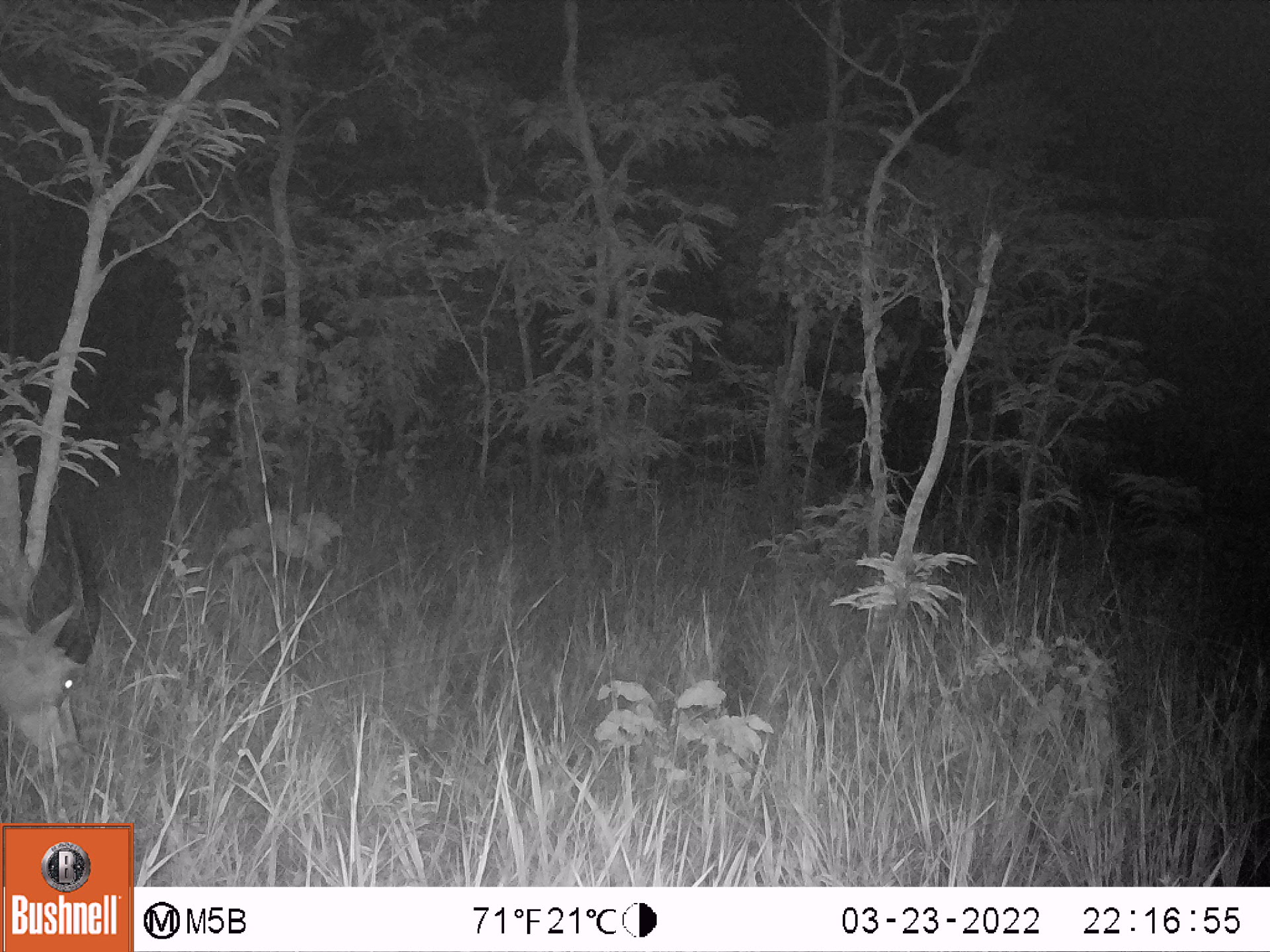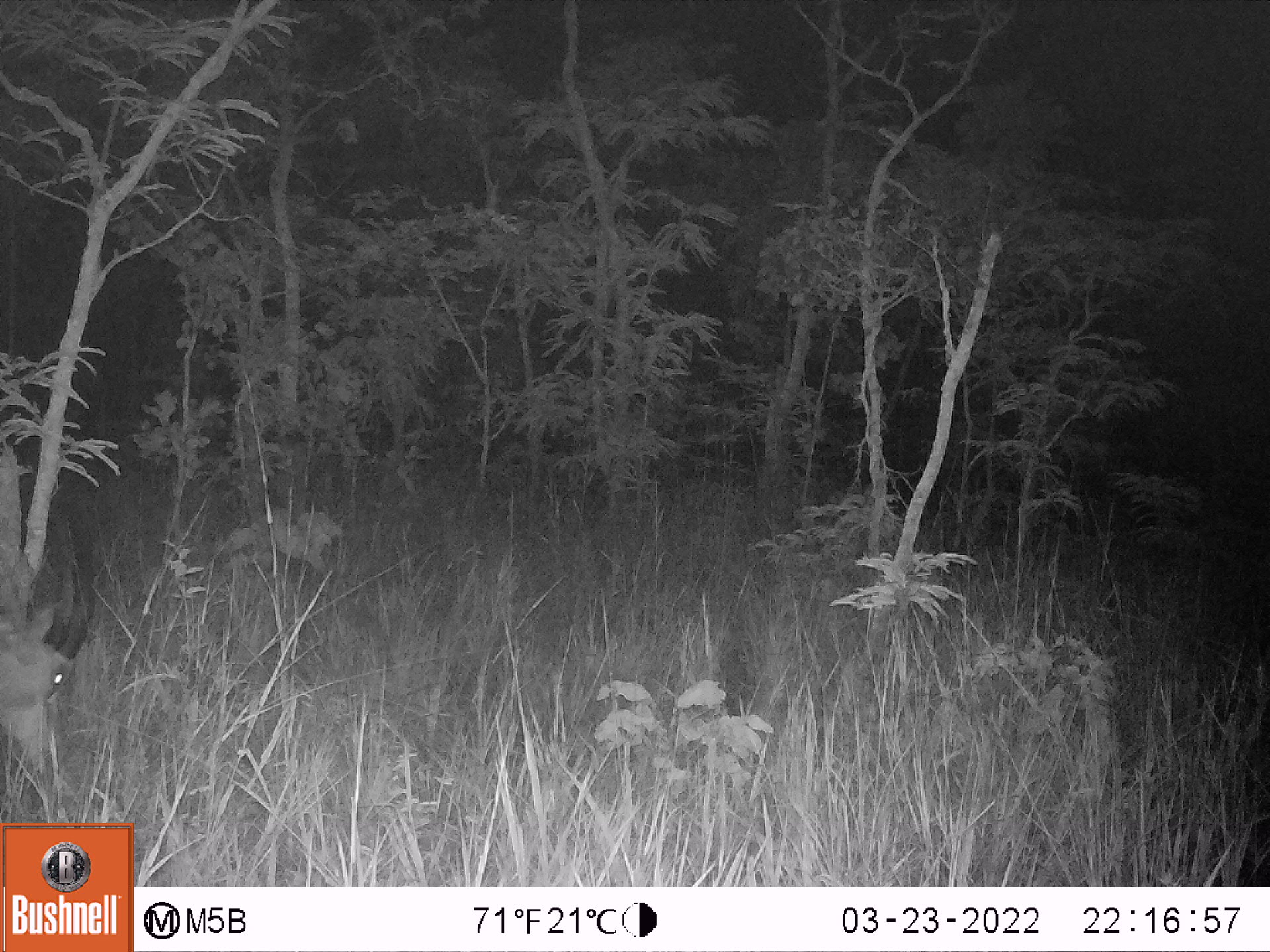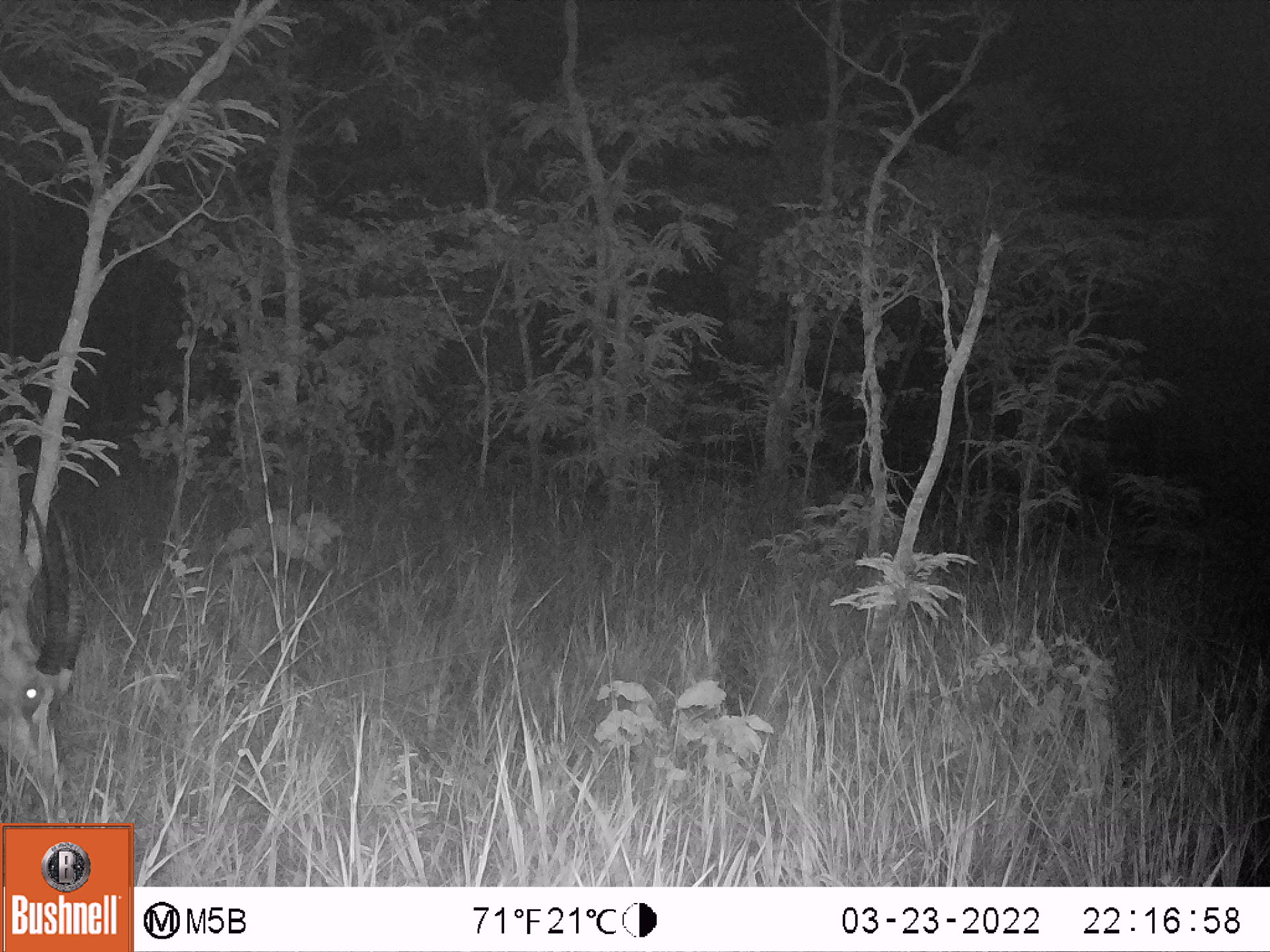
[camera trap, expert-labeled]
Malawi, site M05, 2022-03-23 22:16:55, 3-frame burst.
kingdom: Animalia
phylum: Chordata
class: Mammalia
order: Artiodactyla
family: Bovidae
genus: Hippotragus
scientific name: Hippotragus niger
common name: sable antelope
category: sable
Sable (sable antelope) (Hippotragus niger), count 1.